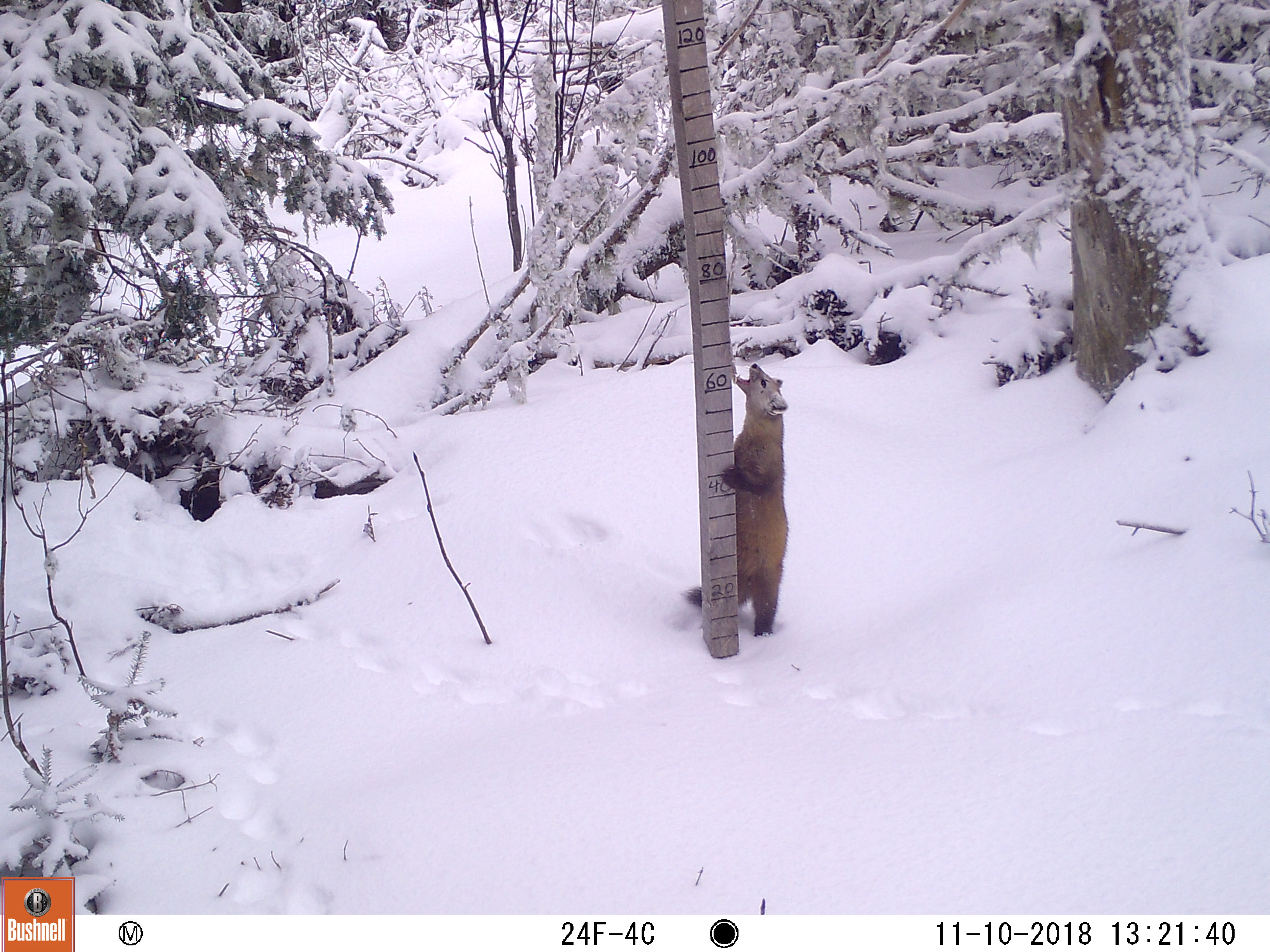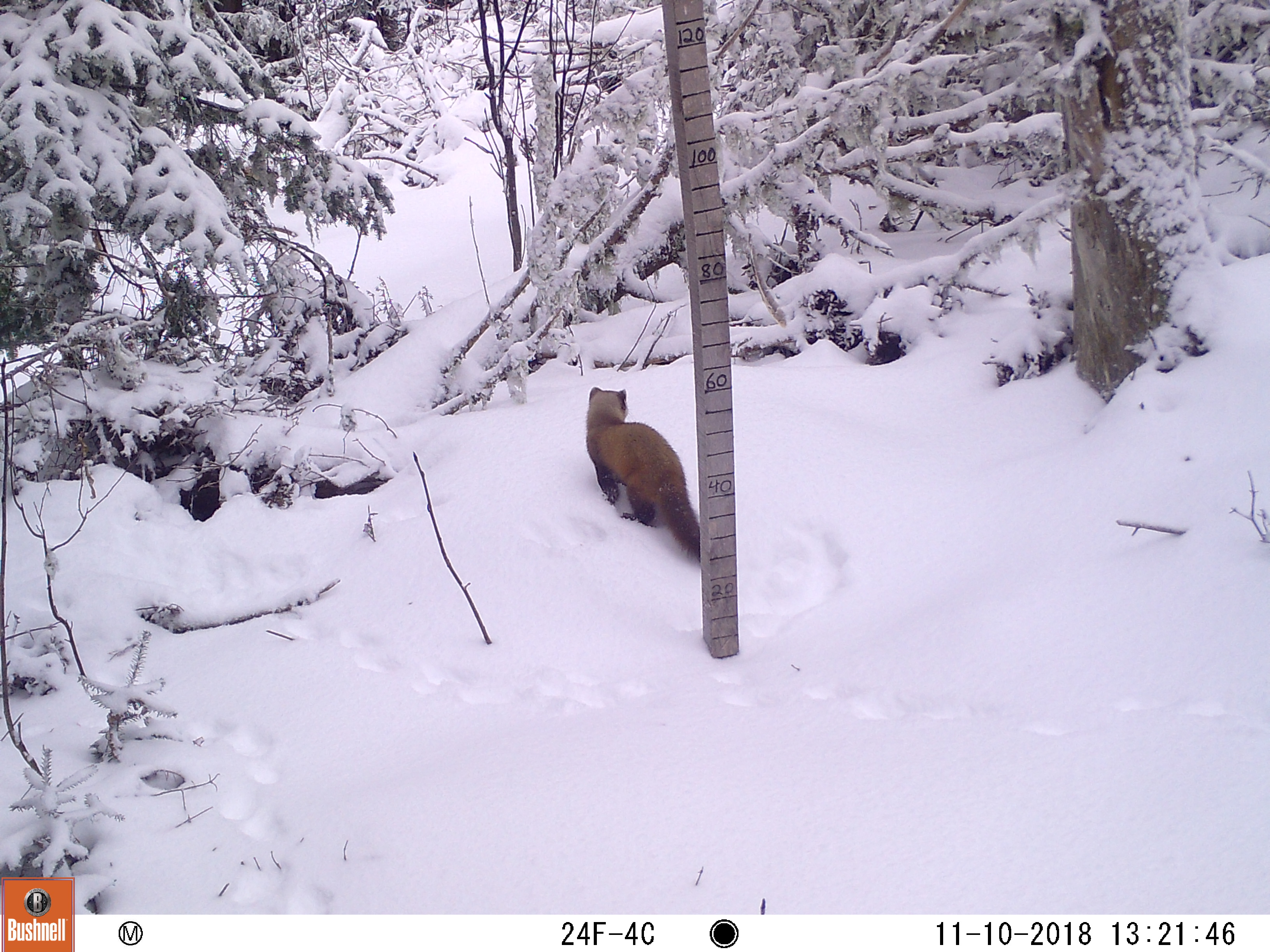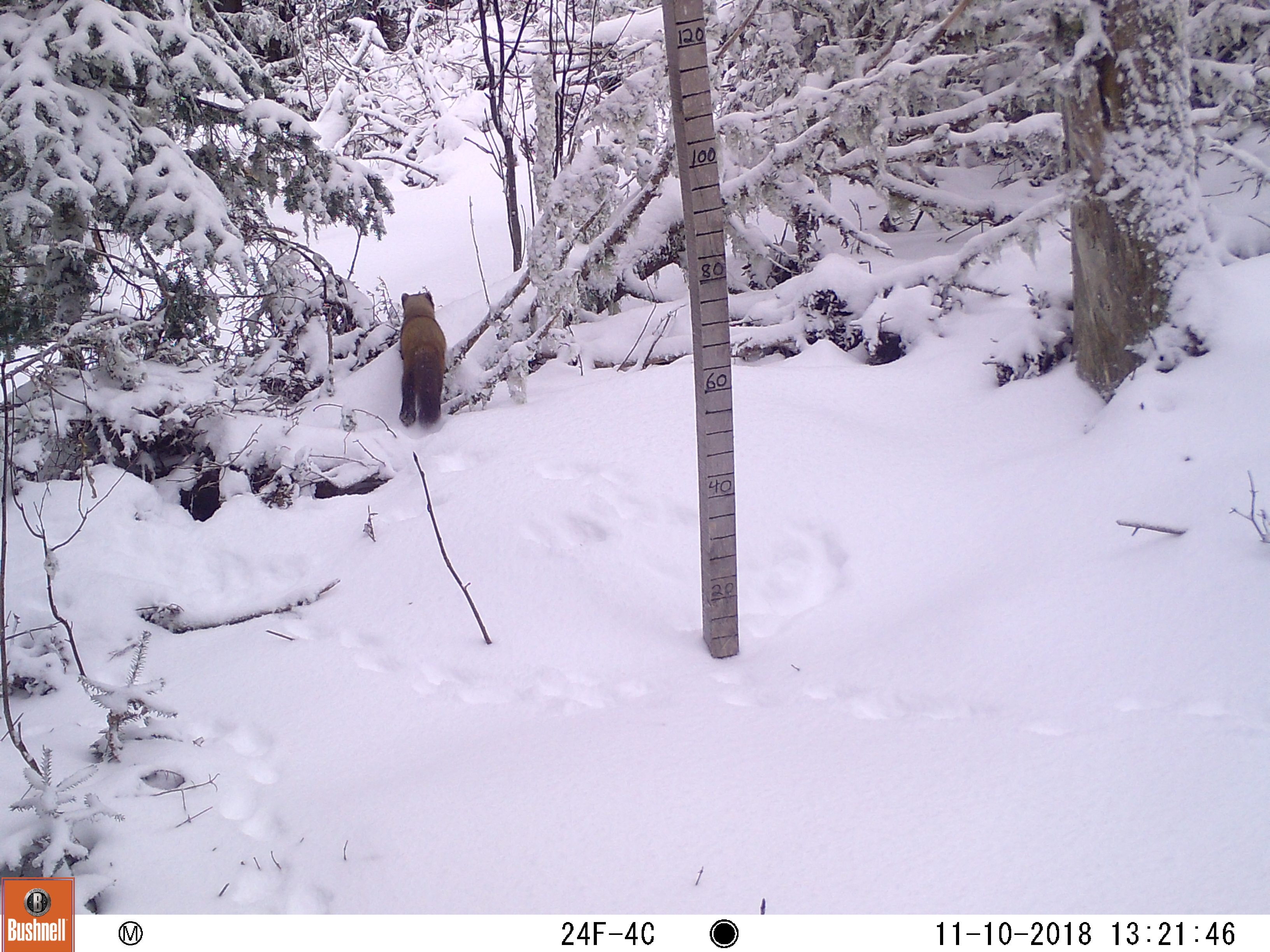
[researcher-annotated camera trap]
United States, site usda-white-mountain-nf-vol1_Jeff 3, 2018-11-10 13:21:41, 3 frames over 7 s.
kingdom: Animalia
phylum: Chordata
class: Mammalia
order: Carnivora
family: Mustelidae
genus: Martes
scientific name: Martes americana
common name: american marten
American marten (Martes americana).